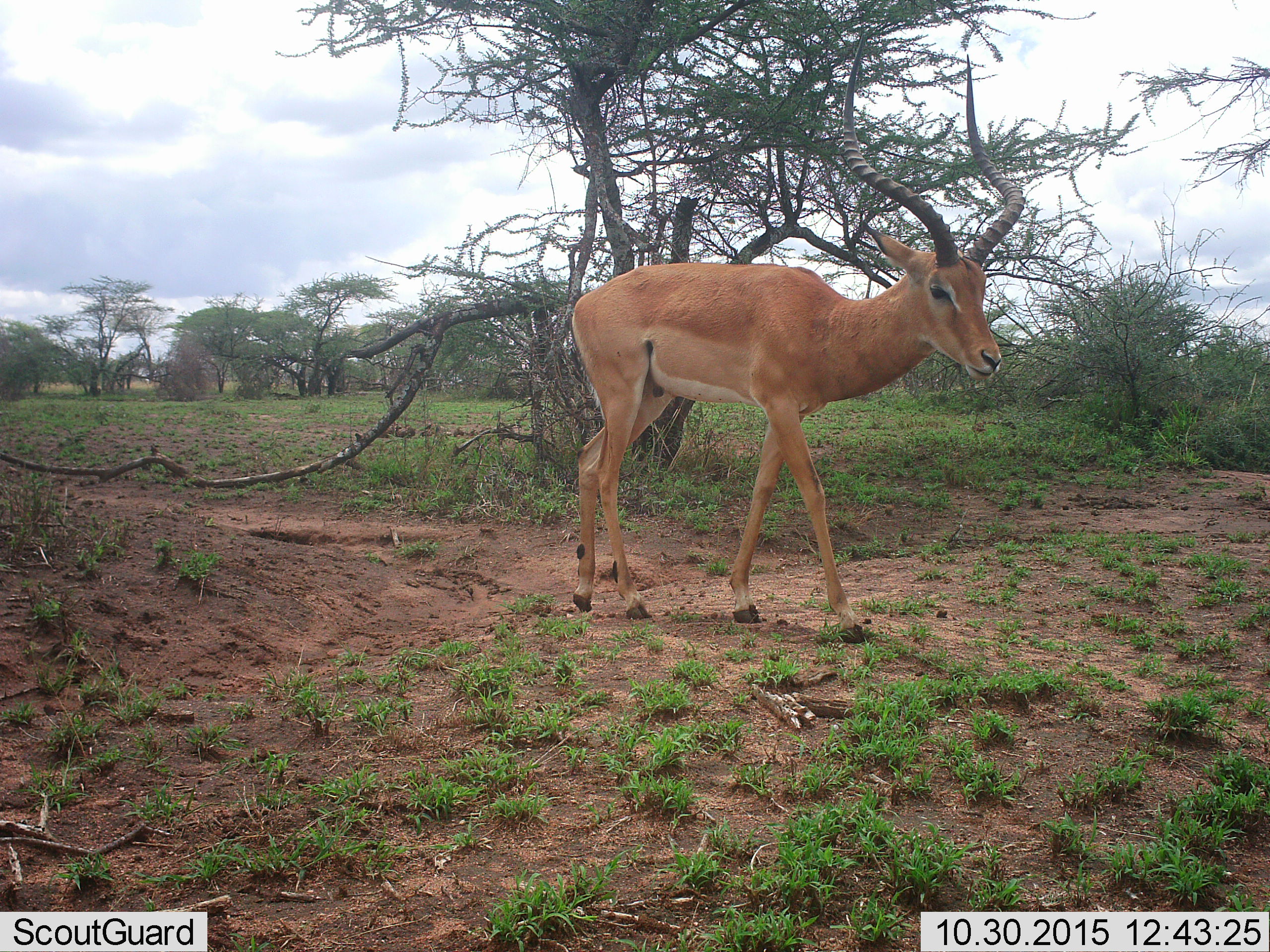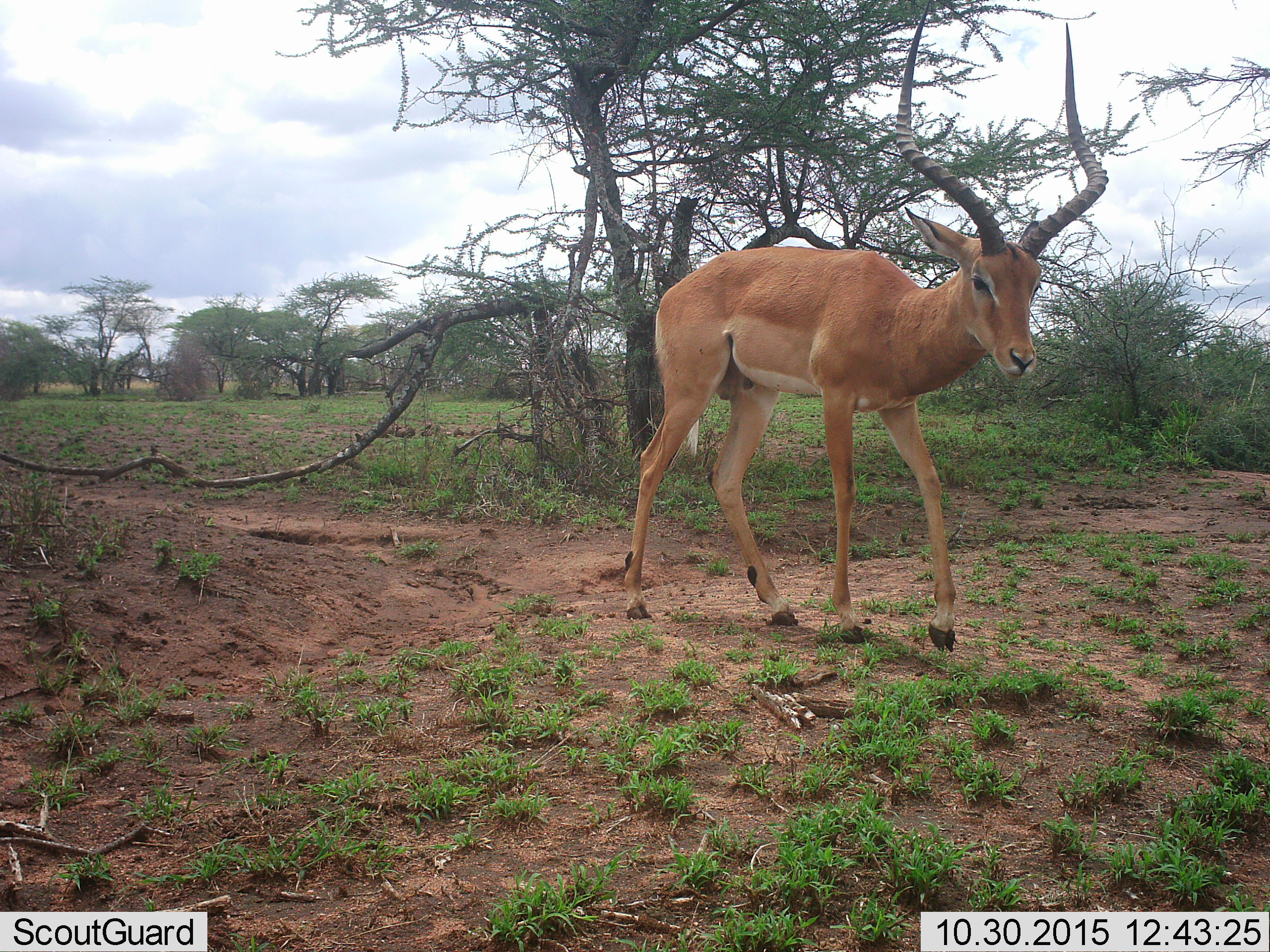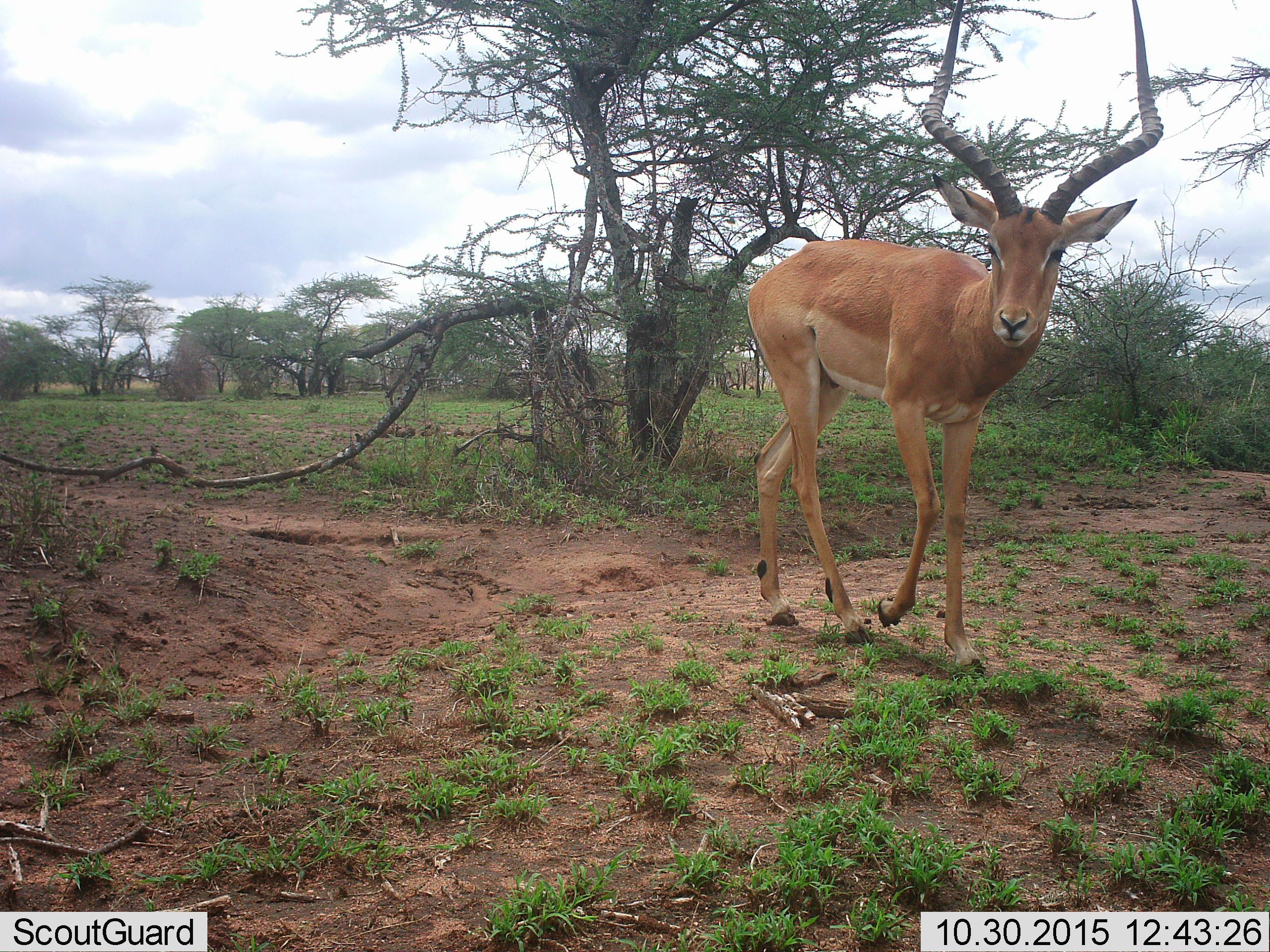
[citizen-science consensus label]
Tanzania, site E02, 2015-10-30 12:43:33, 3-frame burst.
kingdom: Animalia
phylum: Chordata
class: Mammalia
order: Artiodactyla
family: Bovidae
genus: Aepyceros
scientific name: Aepyceros melampus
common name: impala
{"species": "impala (Aepyceros melampus)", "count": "1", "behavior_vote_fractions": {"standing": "18%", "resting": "0%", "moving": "82%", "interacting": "0%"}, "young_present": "0%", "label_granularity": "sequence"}